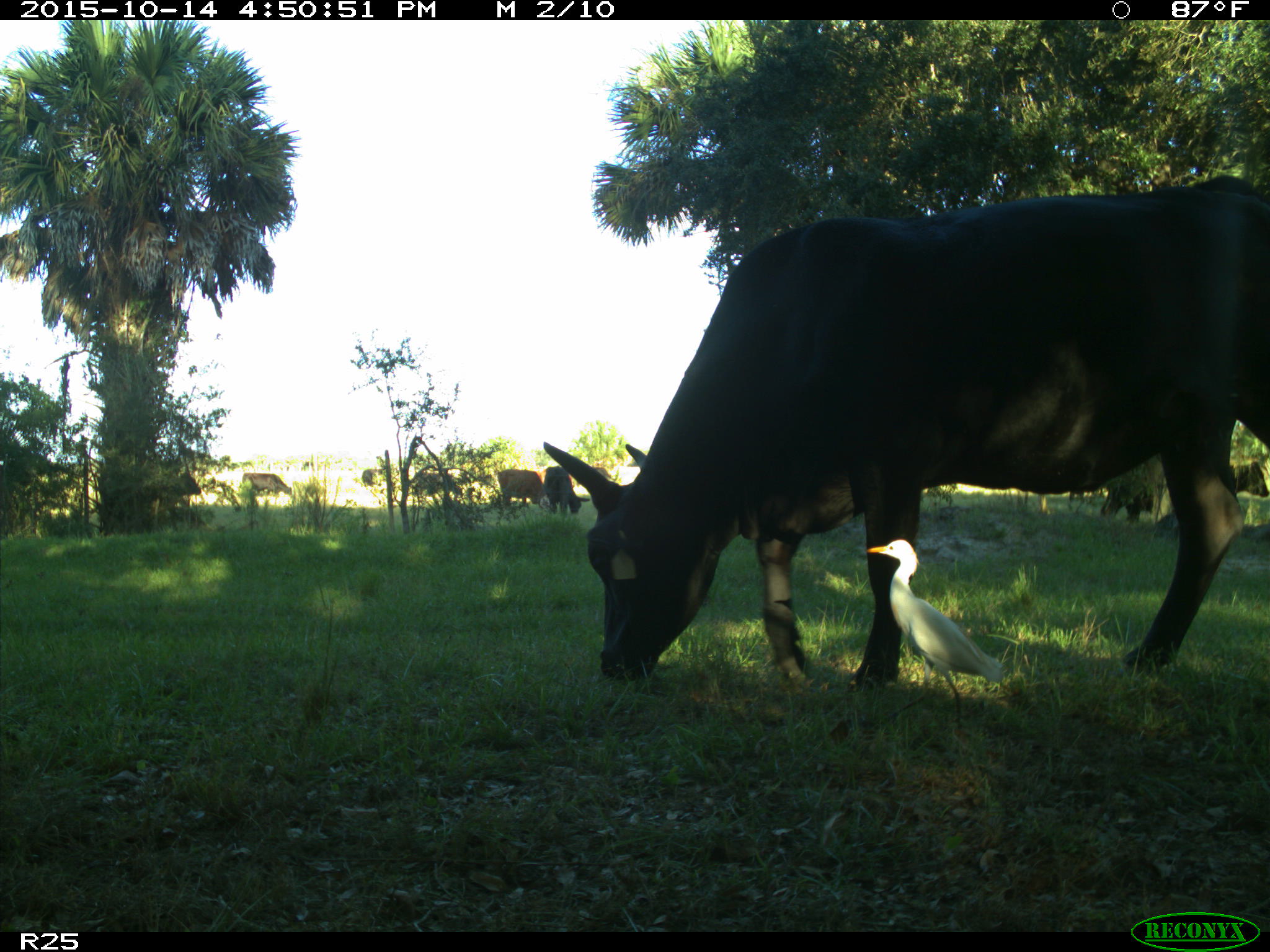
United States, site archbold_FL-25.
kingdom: Animalia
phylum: Chordata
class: Mammalia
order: Artiodactyla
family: Bovidae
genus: Bos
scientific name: Bos taurus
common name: domestic cow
Bos taurus (domestic cow).